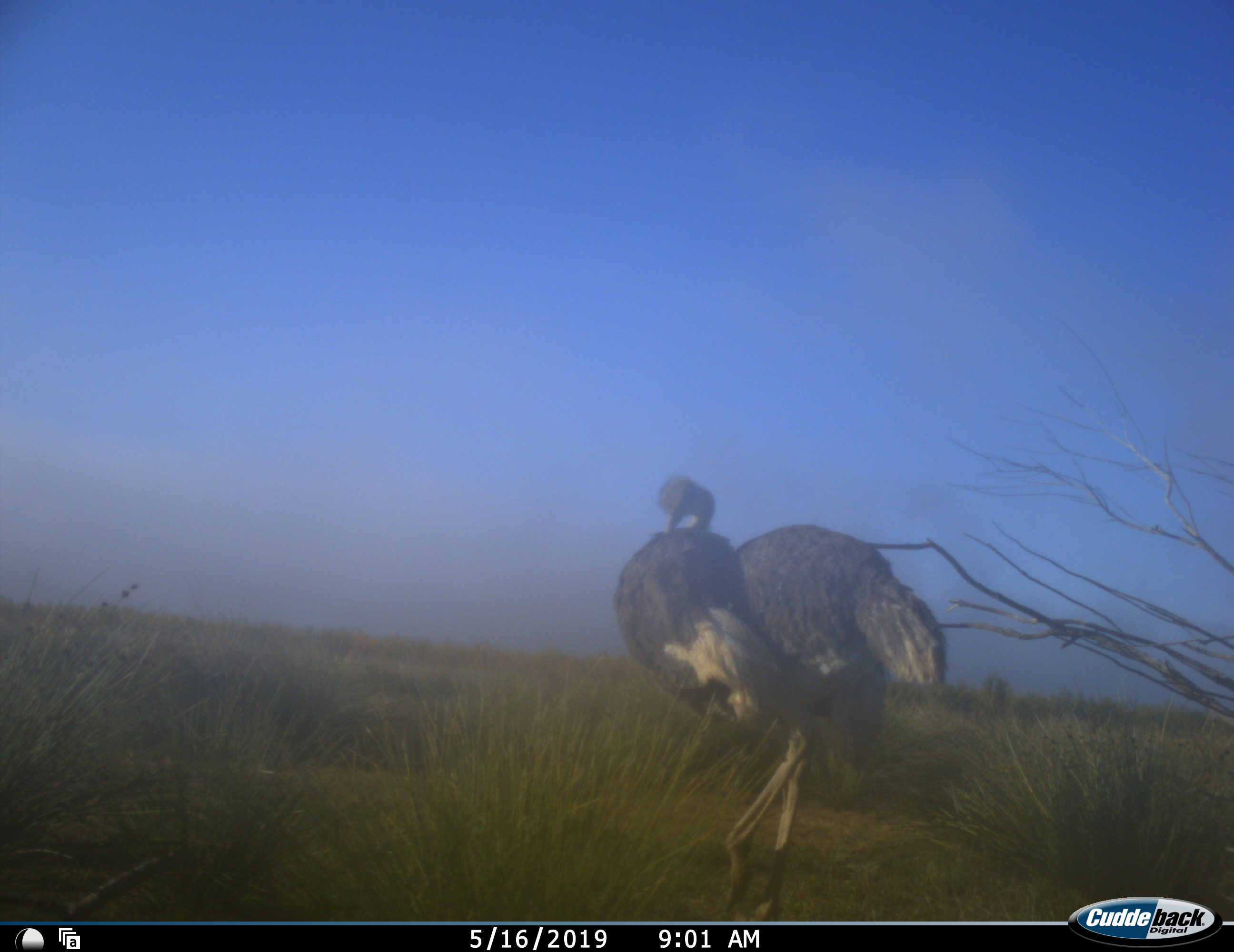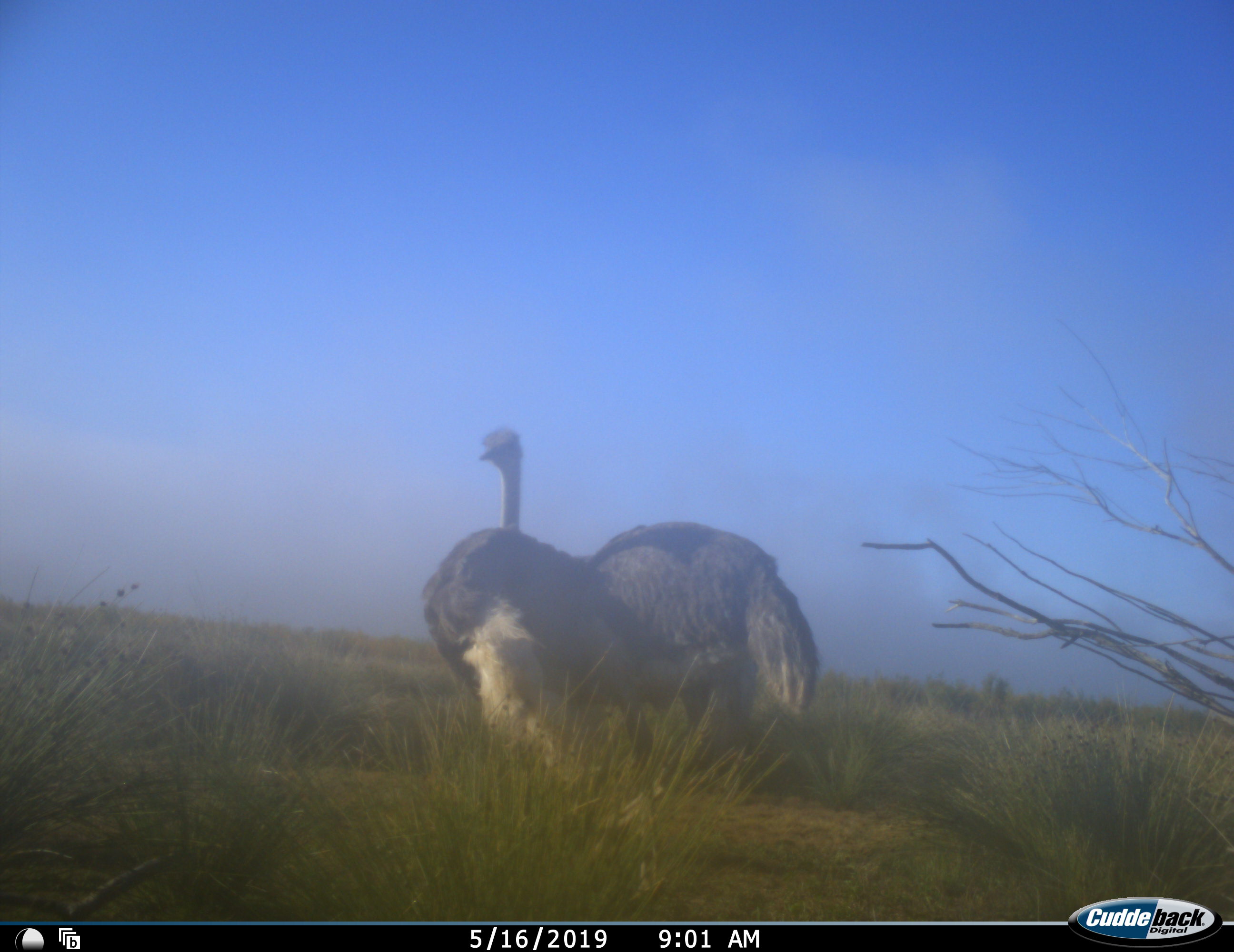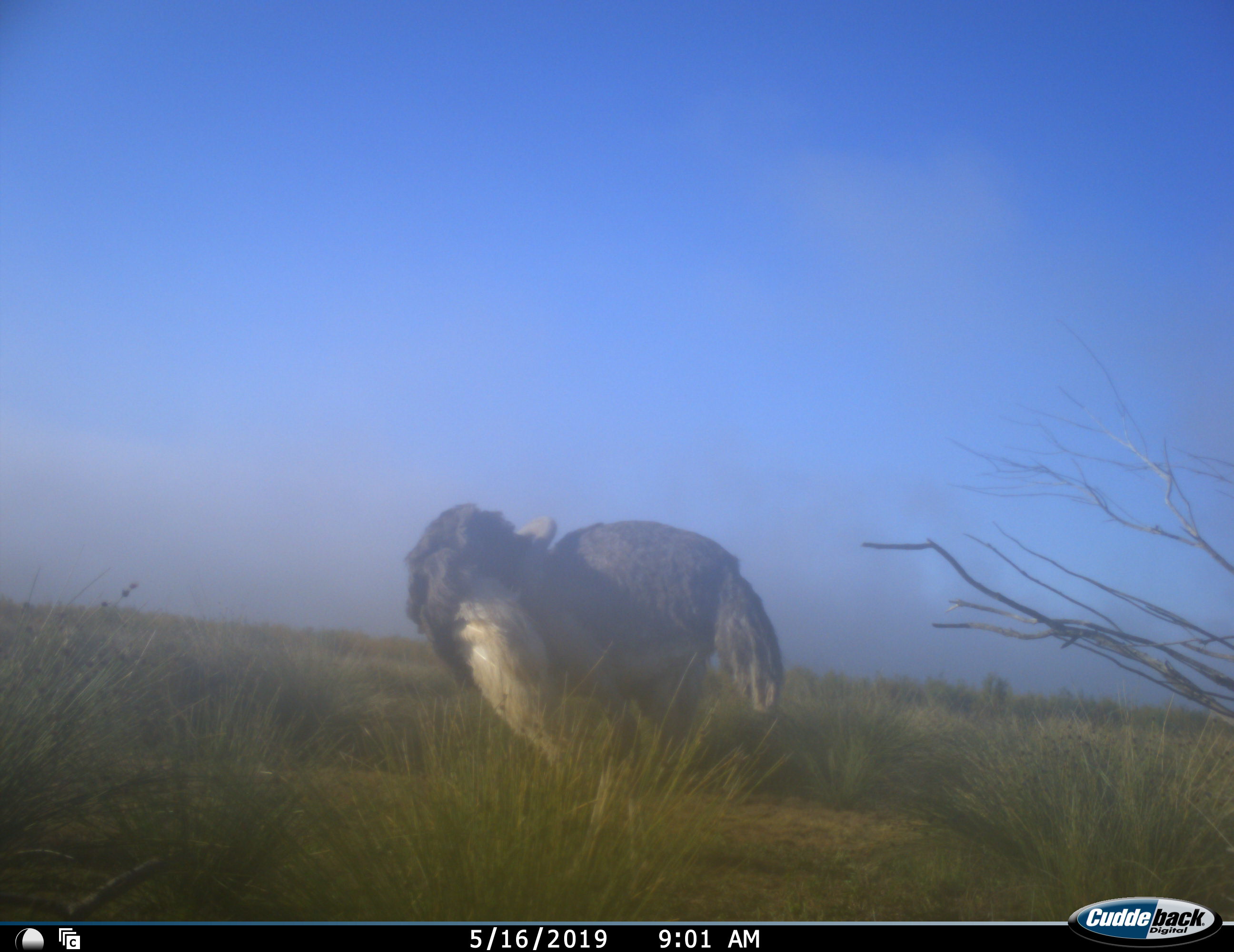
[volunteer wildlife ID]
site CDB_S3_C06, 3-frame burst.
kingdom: Animalia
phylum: Chordata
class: Aves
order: Struthioniformes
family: Struthionidae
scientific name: Struthionidae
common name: ostrich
Ostrich (Struthionidae), count 1. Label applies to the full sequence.